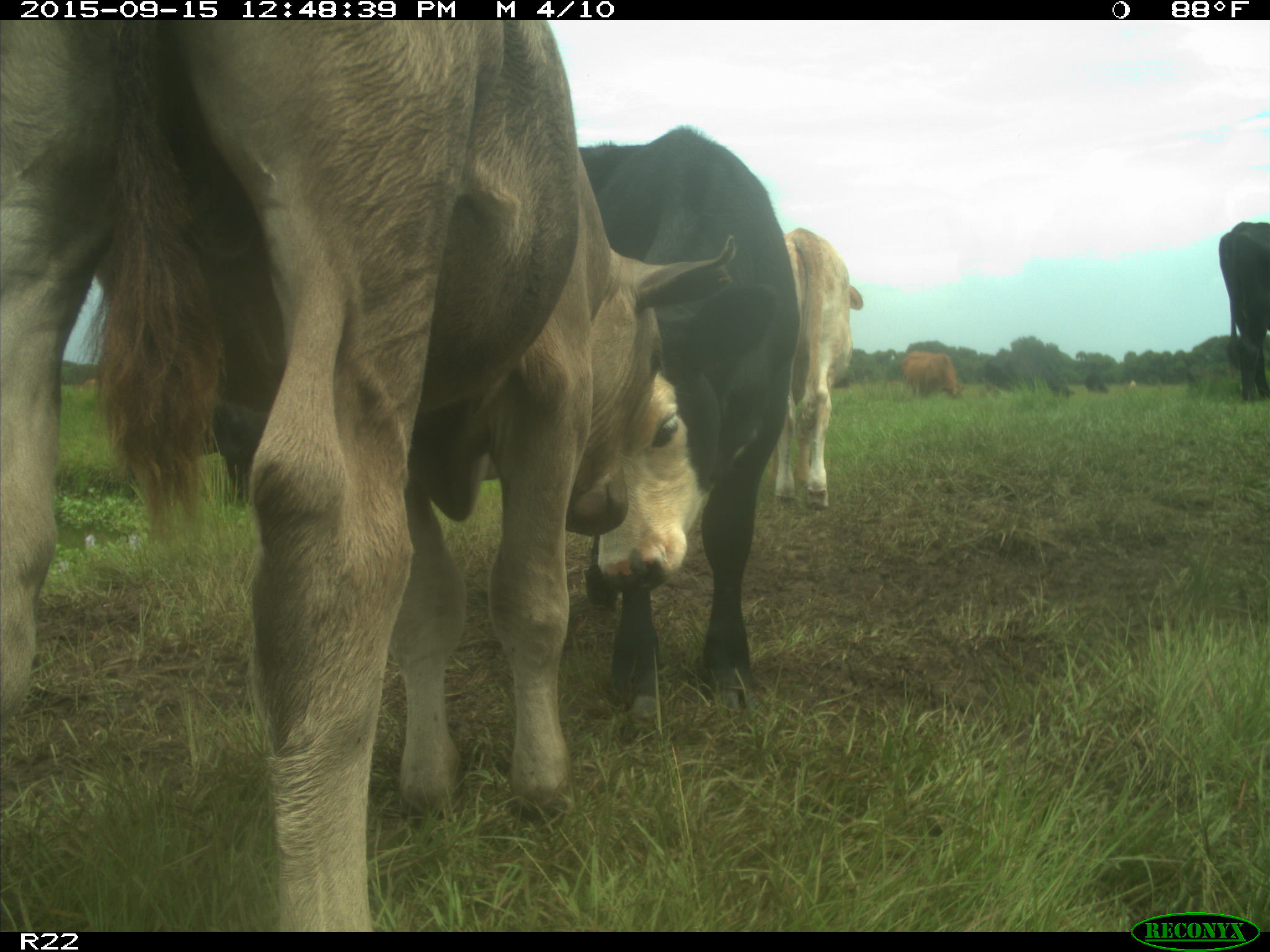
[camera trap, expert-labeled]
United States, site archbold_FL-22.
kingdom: Animalia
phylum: Chordata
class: Mammalia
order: Artiodactyla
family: Bovidae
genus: Bos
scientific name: Bos taurus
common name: domestic cow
Bos taurus (domestic cow).